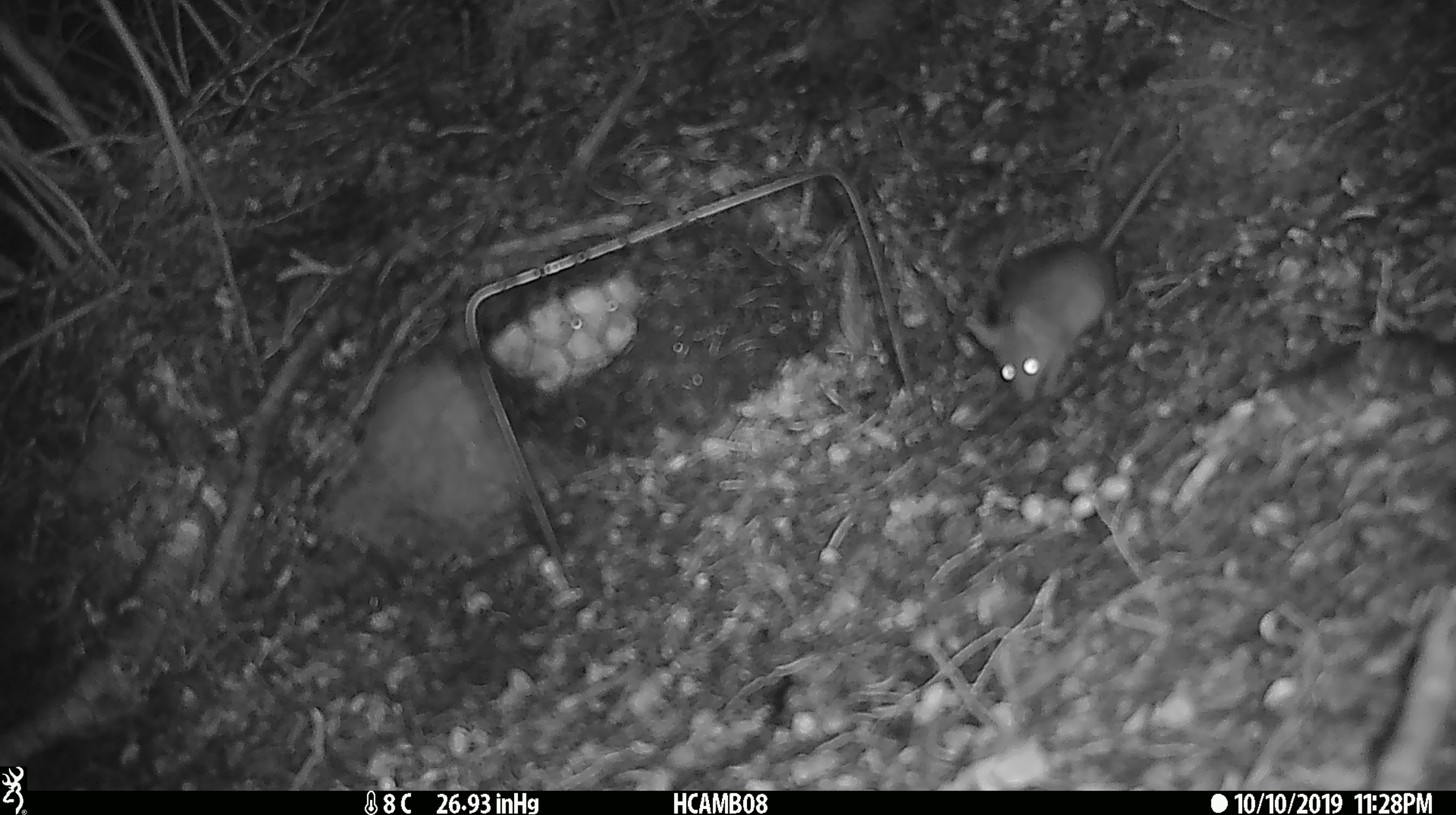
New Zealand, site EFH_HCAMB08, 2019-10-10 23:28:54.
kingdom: Animalia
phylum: Chordata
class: Mammalia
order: Rodentia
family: Muridae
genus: Mus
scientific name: Mus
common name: mouse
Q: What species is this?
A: Mouse (Mus).